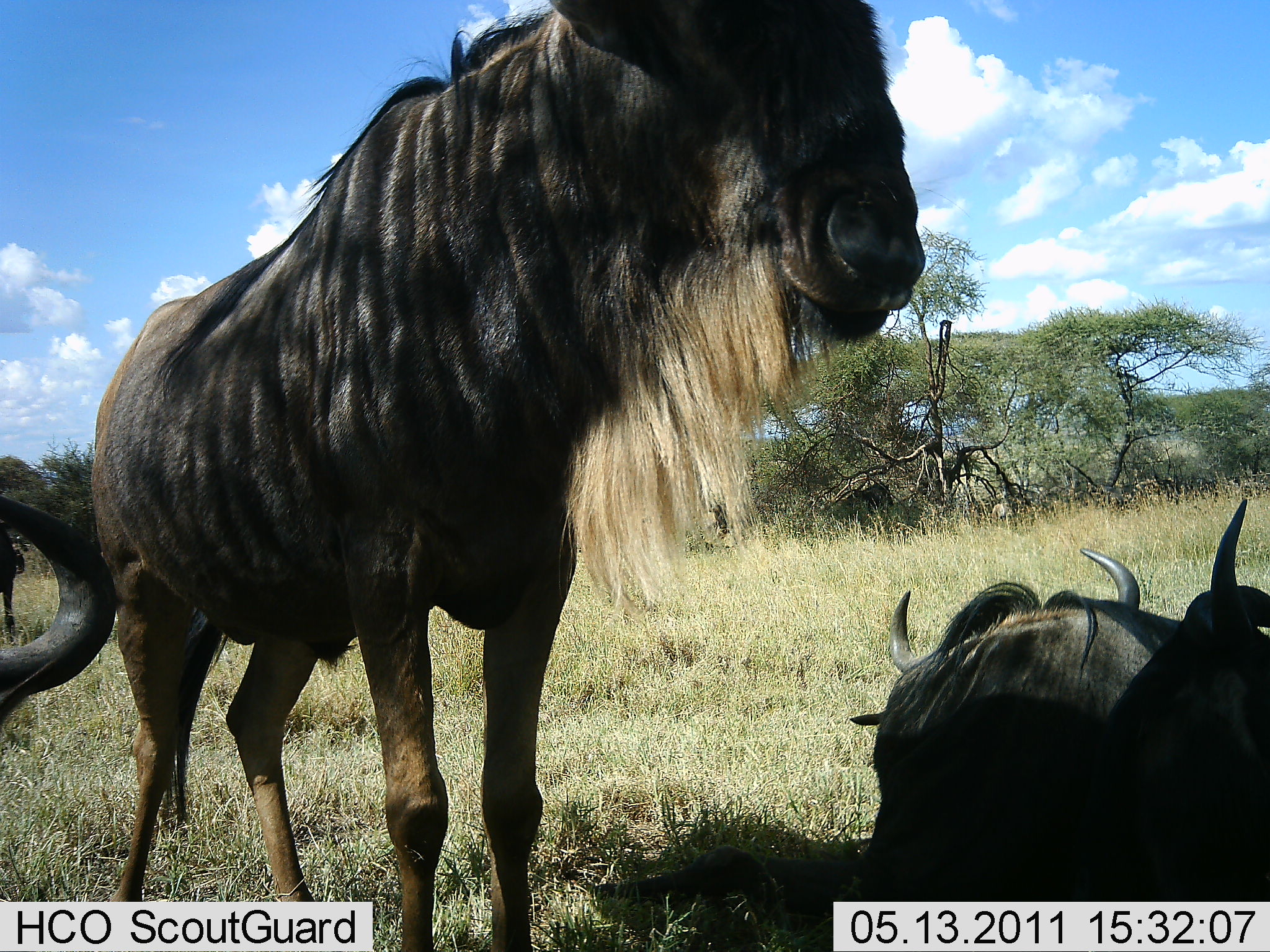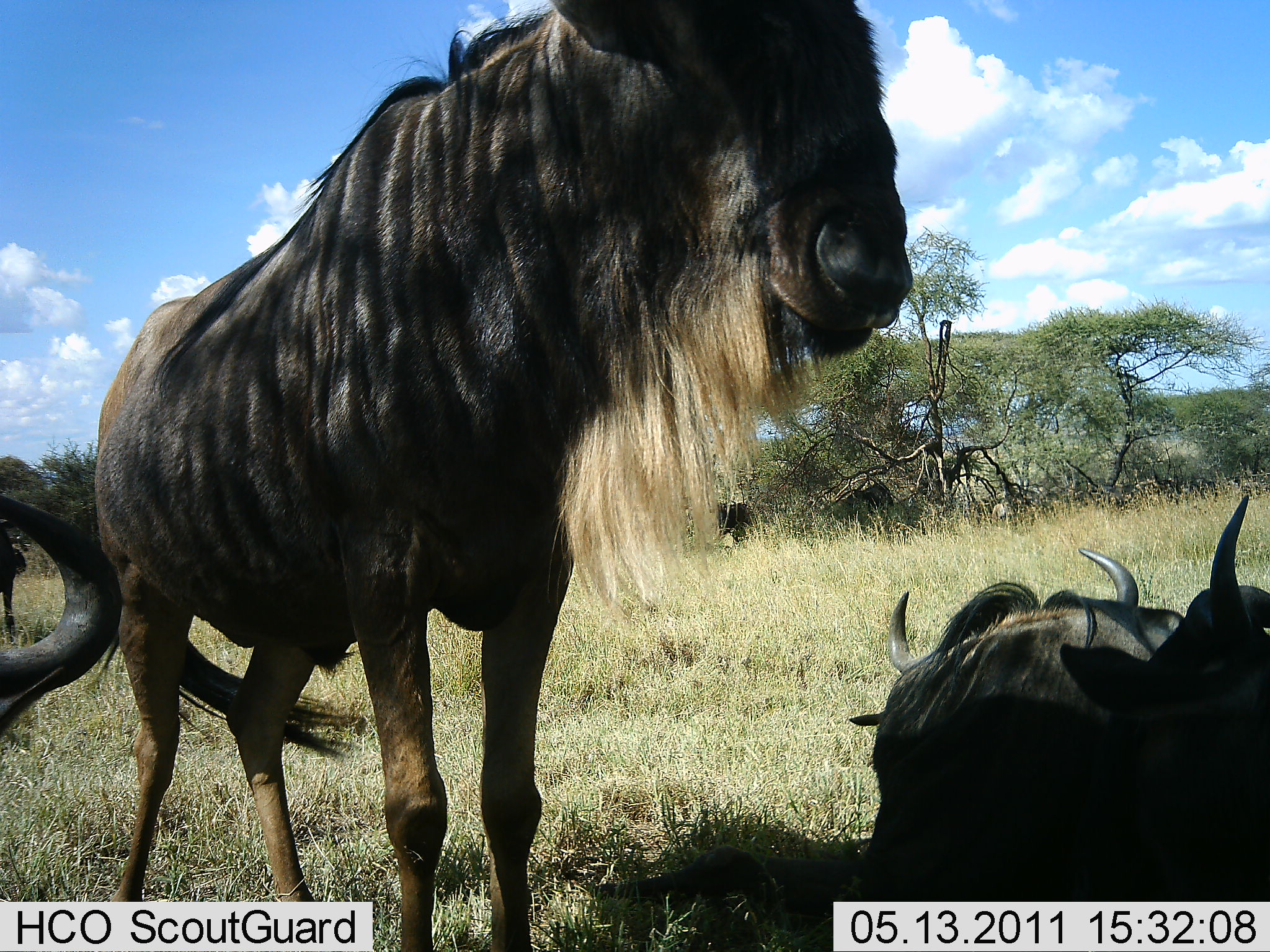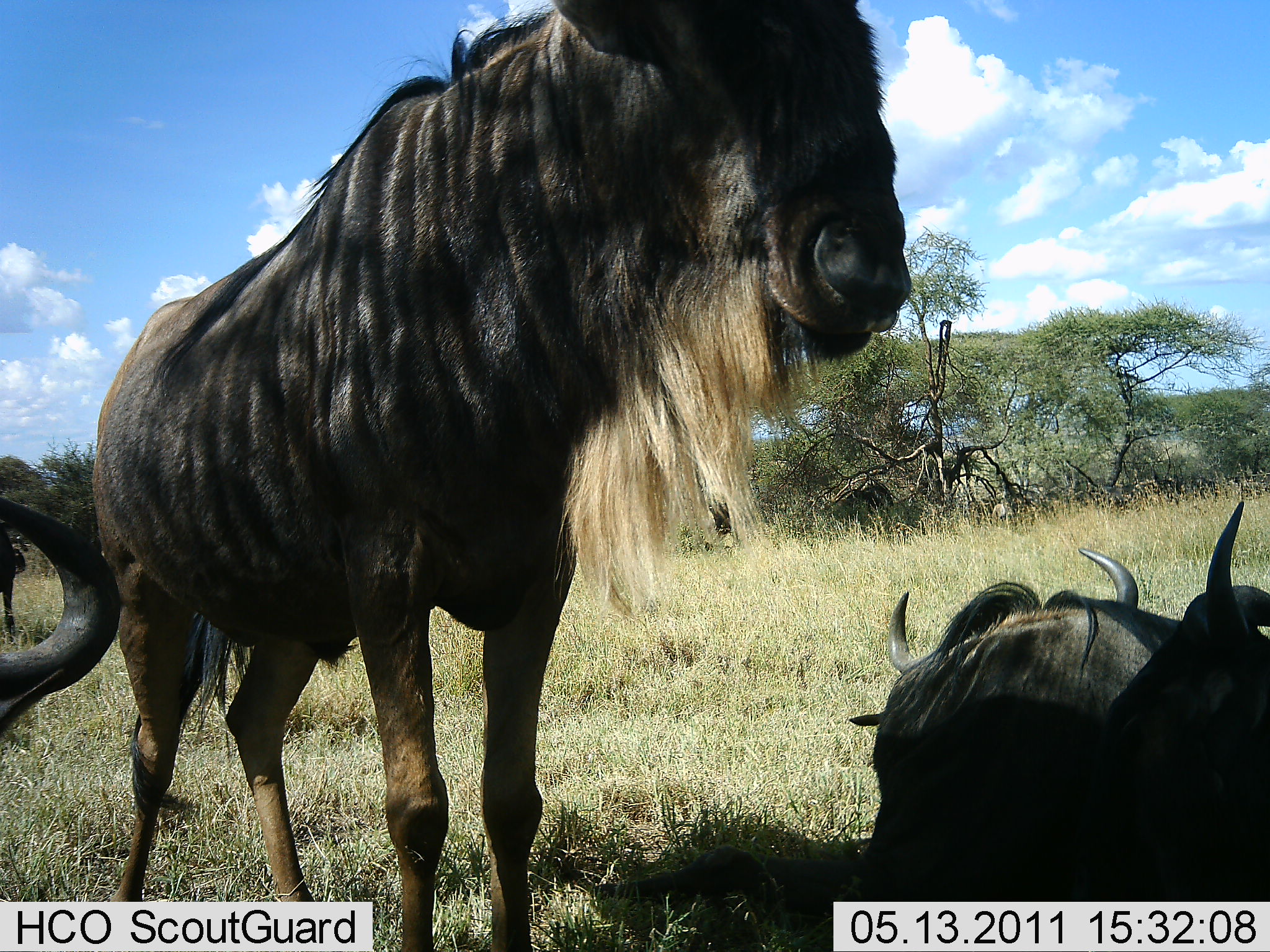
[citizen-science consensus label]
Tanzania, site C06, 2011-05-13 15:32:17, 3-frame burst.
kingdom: Animalia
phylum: Chordata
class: Mammalia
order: Artiodactyla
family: Bovidae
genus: Connochaetes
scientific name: Connochaetes taurinus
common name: blue wildebeest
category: wildebeest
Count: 4.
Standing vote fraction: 71%.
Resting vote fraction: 100%.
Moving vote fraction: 0%.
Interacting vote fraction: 0%.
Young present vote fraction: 0%.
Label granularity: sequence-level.